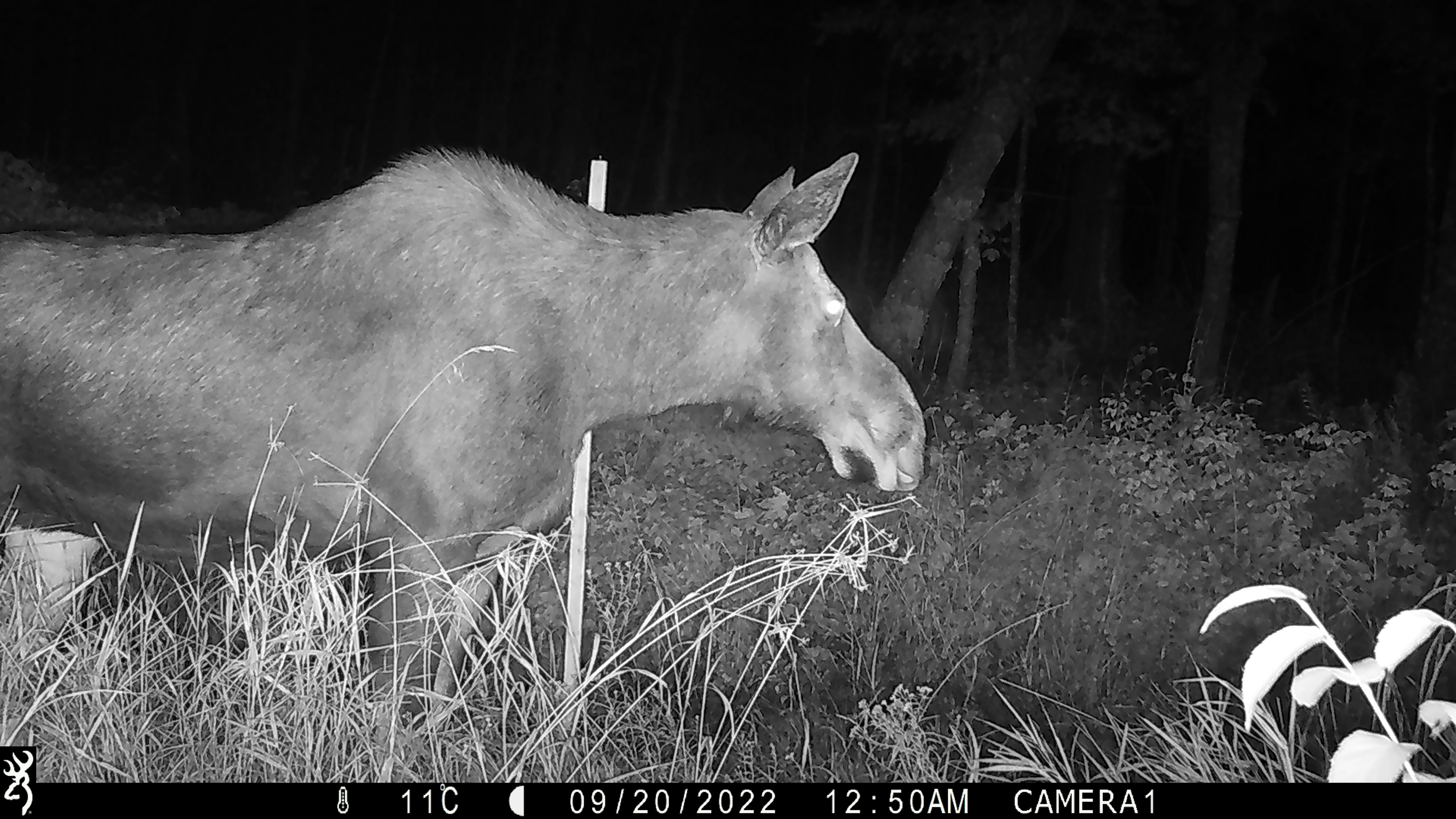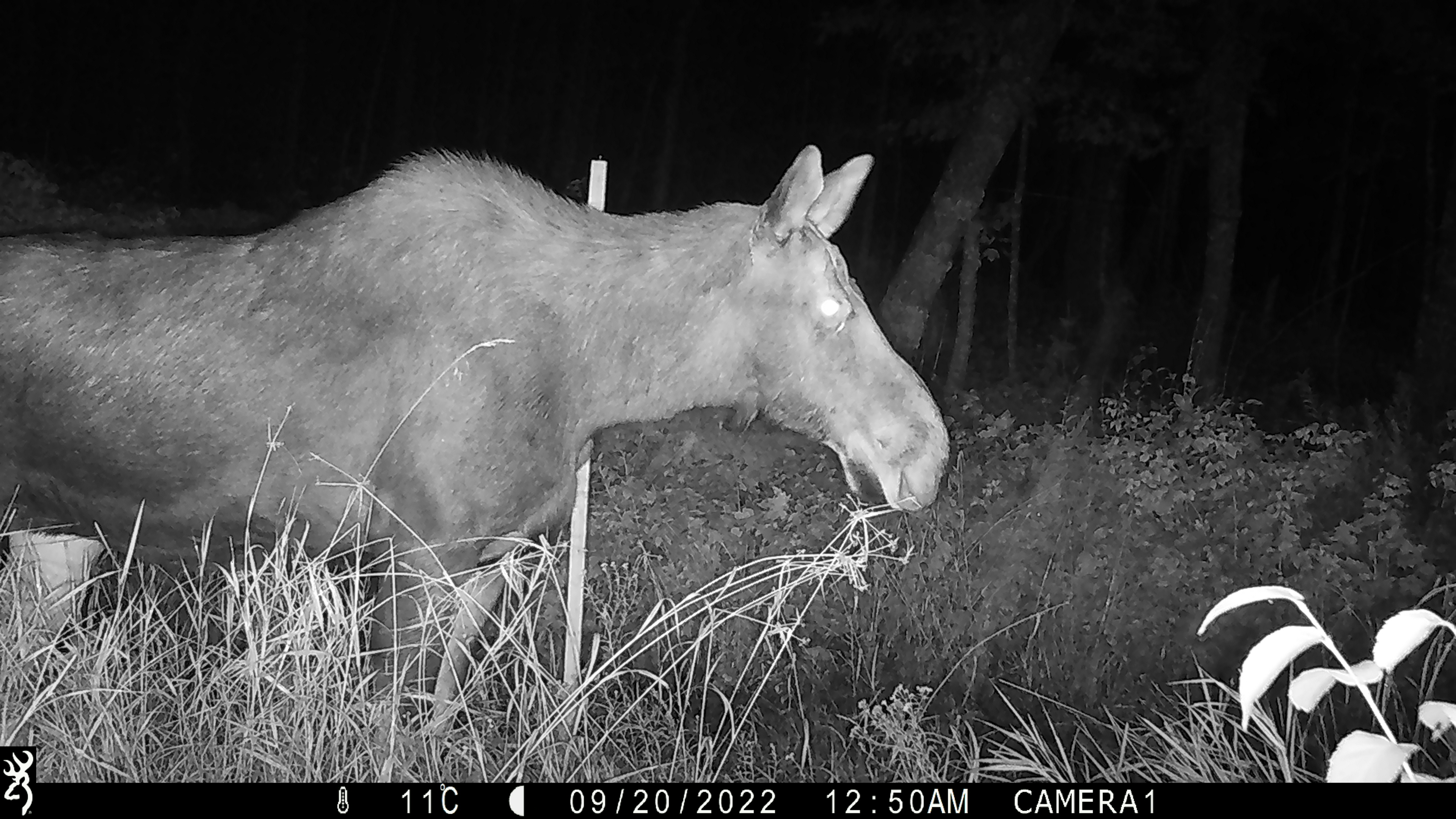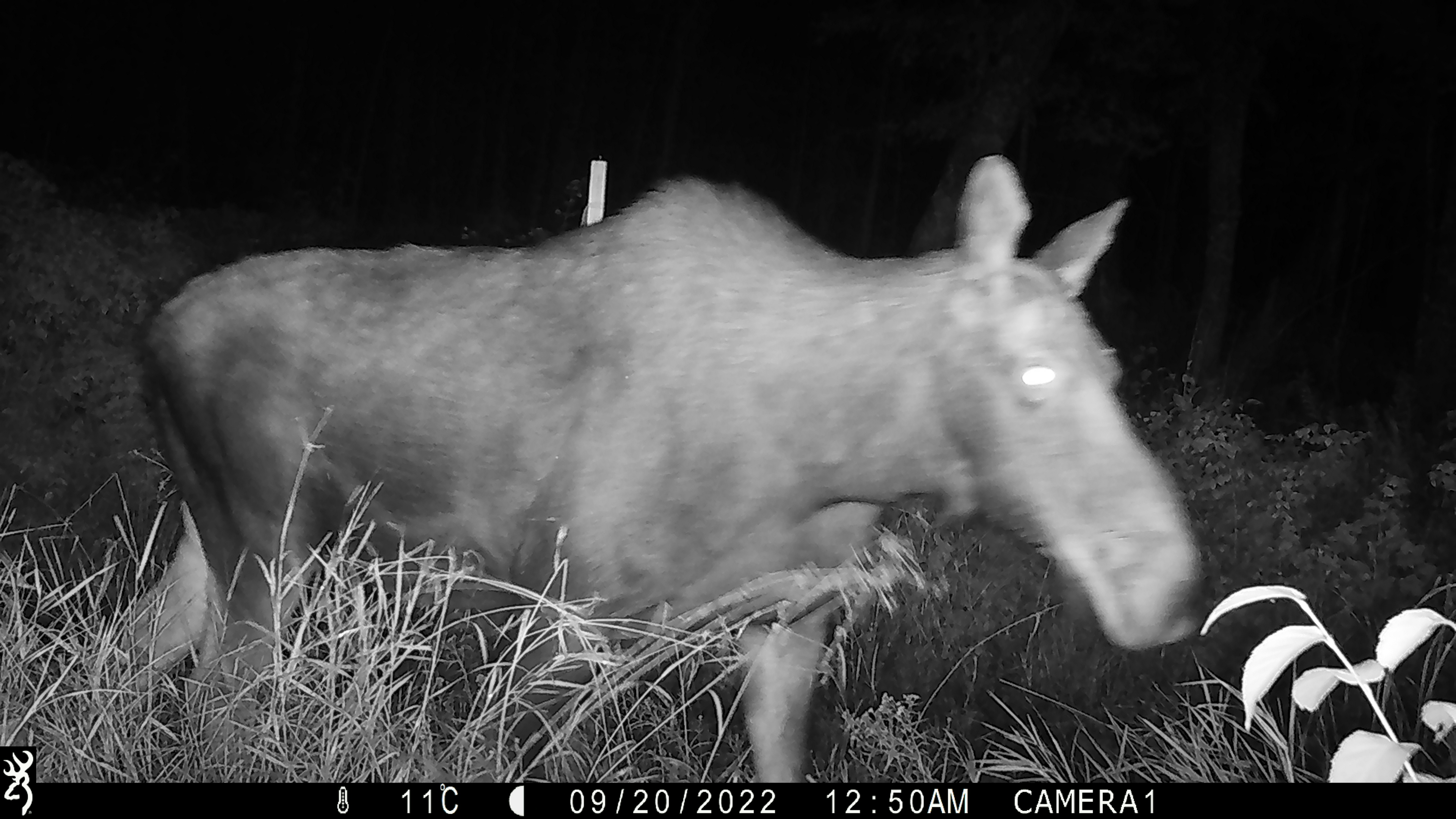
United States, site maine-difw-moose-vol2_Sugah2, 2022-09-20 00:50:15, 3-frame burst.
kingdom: Animalia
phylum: Chordata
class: Mammalia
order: Artiodactyla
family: Cervidae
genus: Alces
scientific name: Alces alces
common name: moose